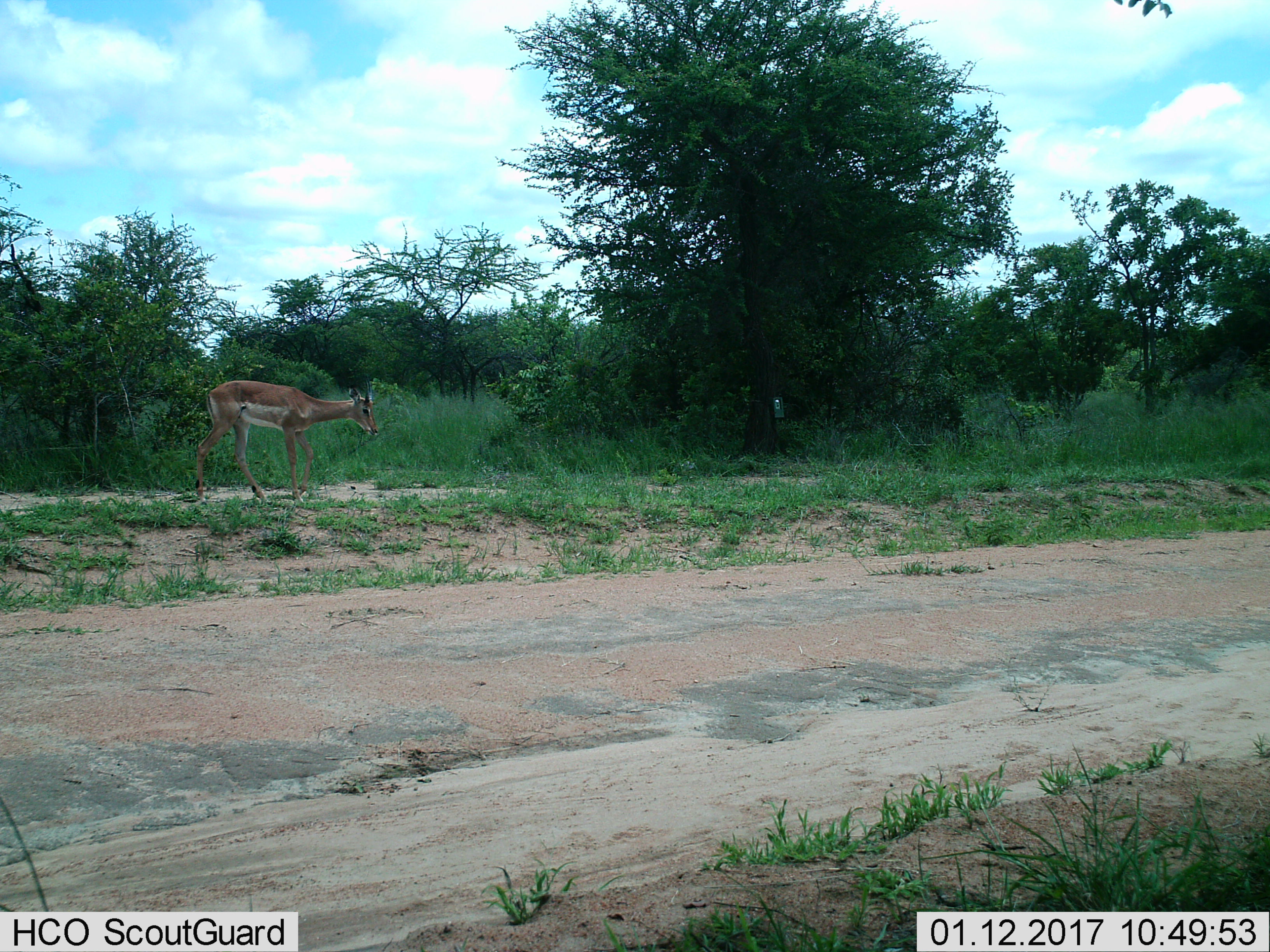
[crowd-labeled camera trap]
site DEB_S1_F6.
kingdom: Animalia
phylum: Chordata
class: Mammalia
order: Artiodactyla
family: Bovidae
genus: Aepyceros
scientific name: Aepyceros melampus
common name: impala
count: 1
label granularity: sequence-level